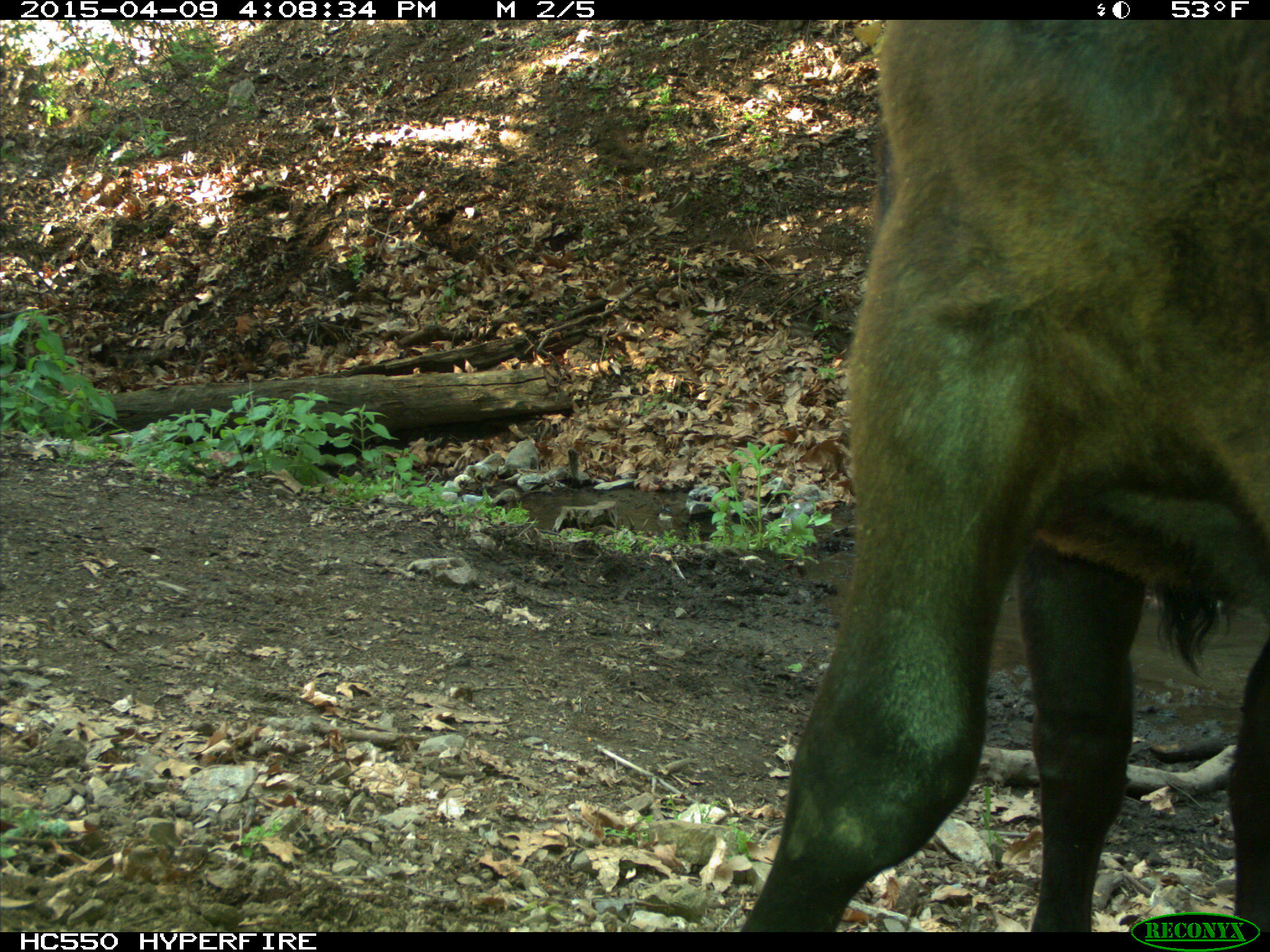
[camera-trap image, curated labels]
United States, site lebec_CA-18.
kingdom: Animalia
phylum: Chordata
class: Mammalia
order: Artiodactyla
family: Bovidae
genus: Bos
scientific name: Bos taurus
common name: domestic cow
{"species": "Bos taurus (domestic cow)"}